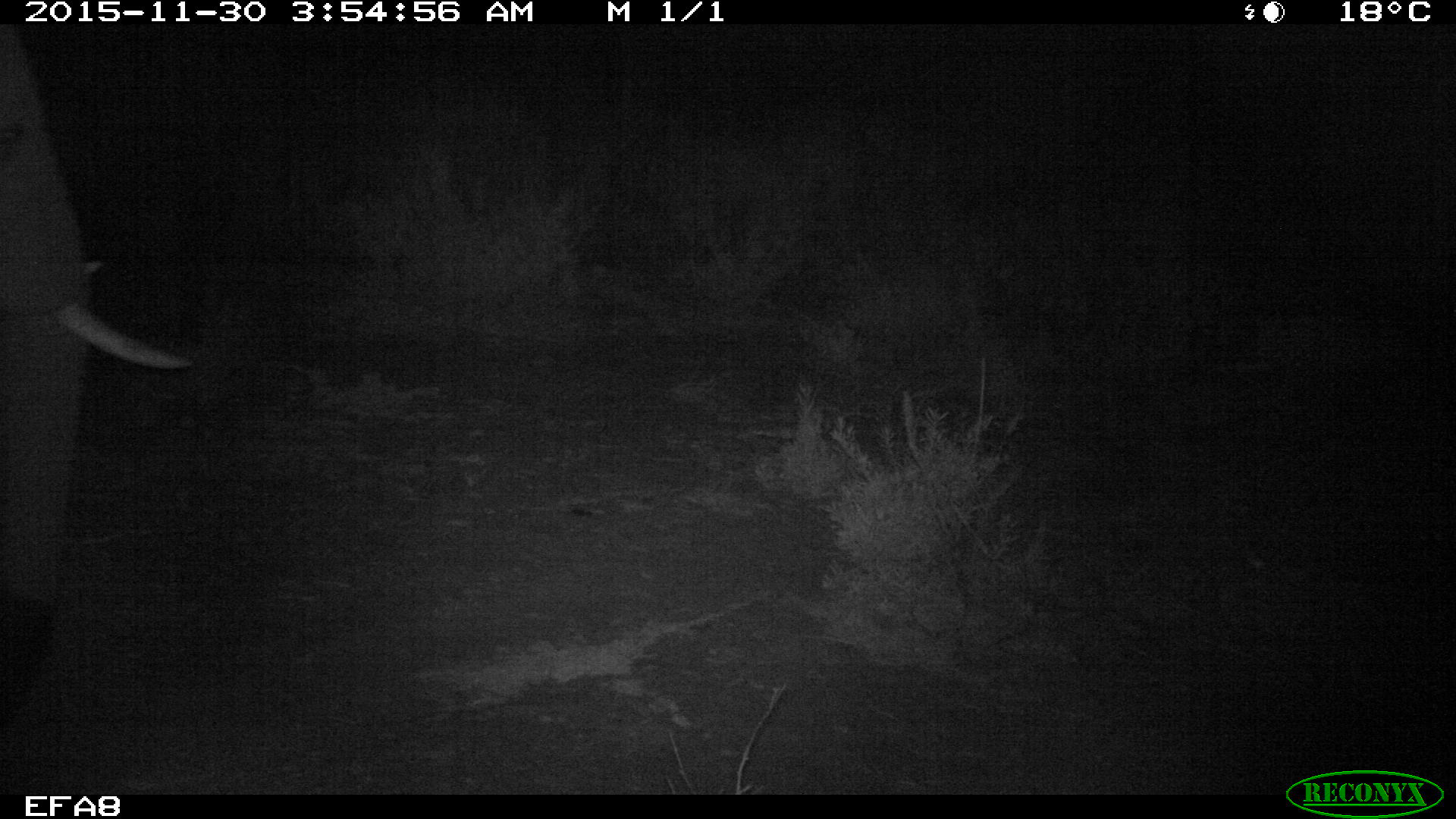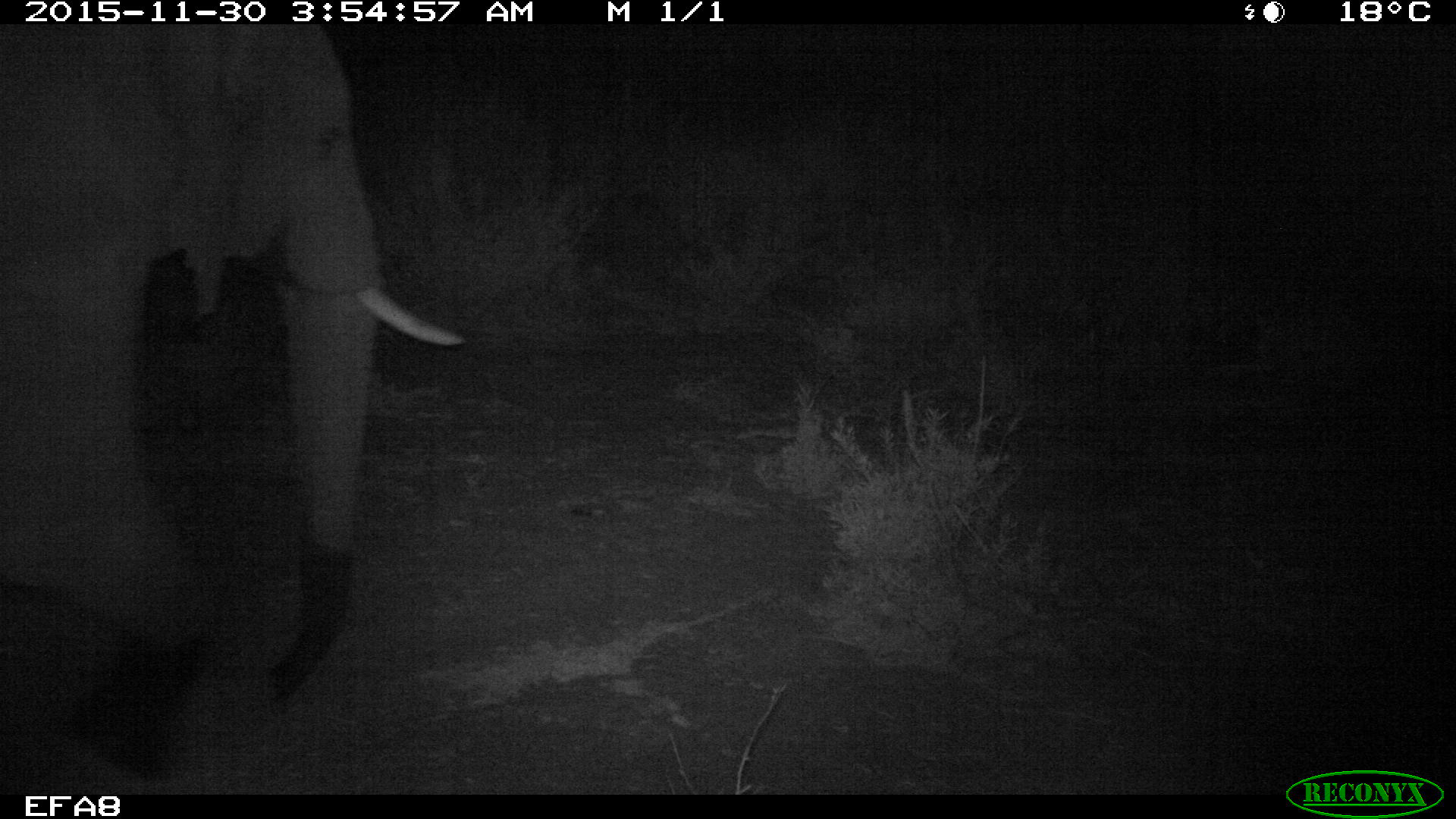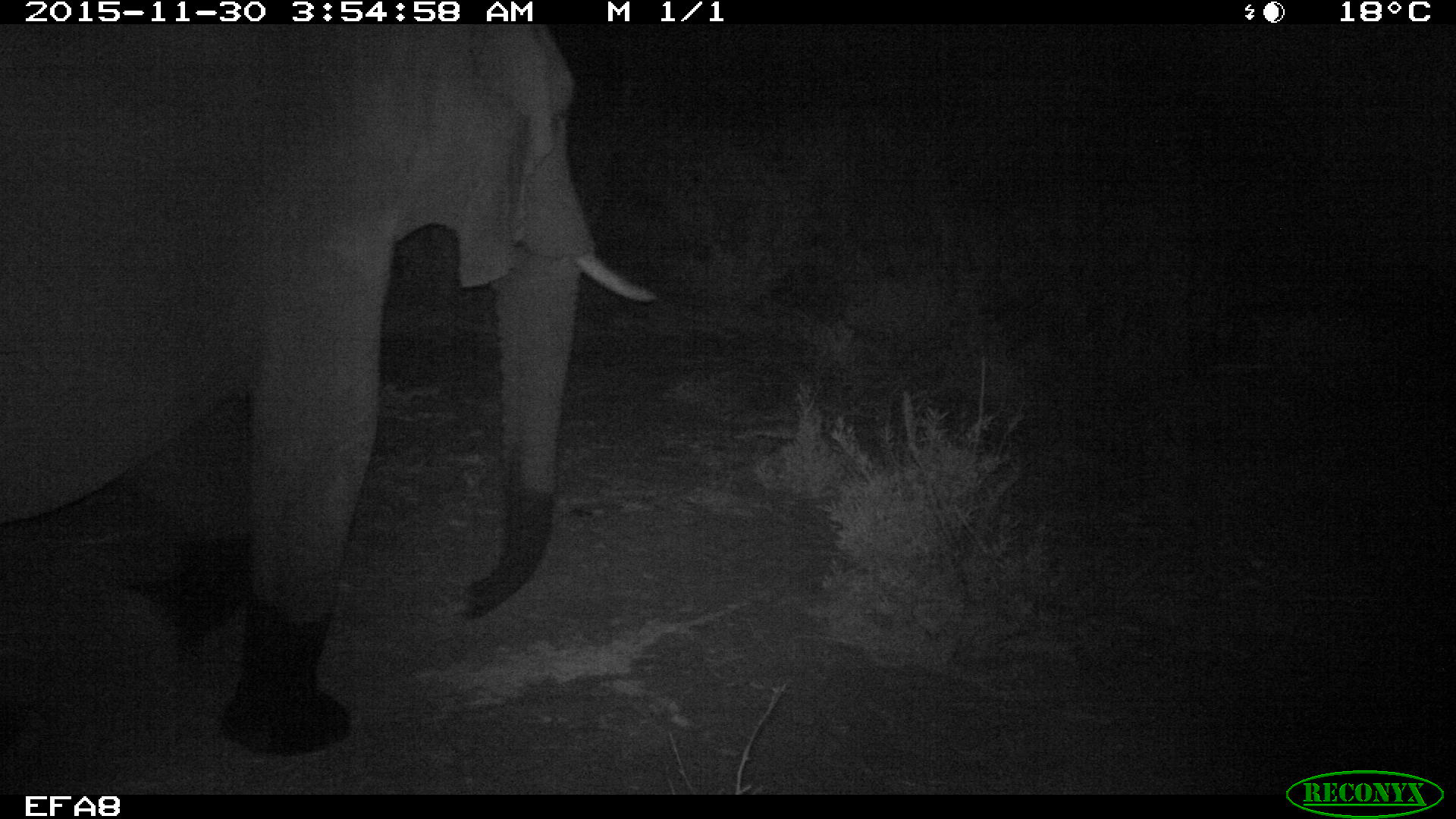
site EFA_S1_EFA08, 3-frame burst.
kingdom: Animalia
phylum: Chordata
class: Mammalia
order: Proboscidea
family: Elephantidae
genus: Loxodonta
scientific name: Loxodonta africana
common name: african bush elephant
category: elephant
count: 1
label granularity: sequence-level